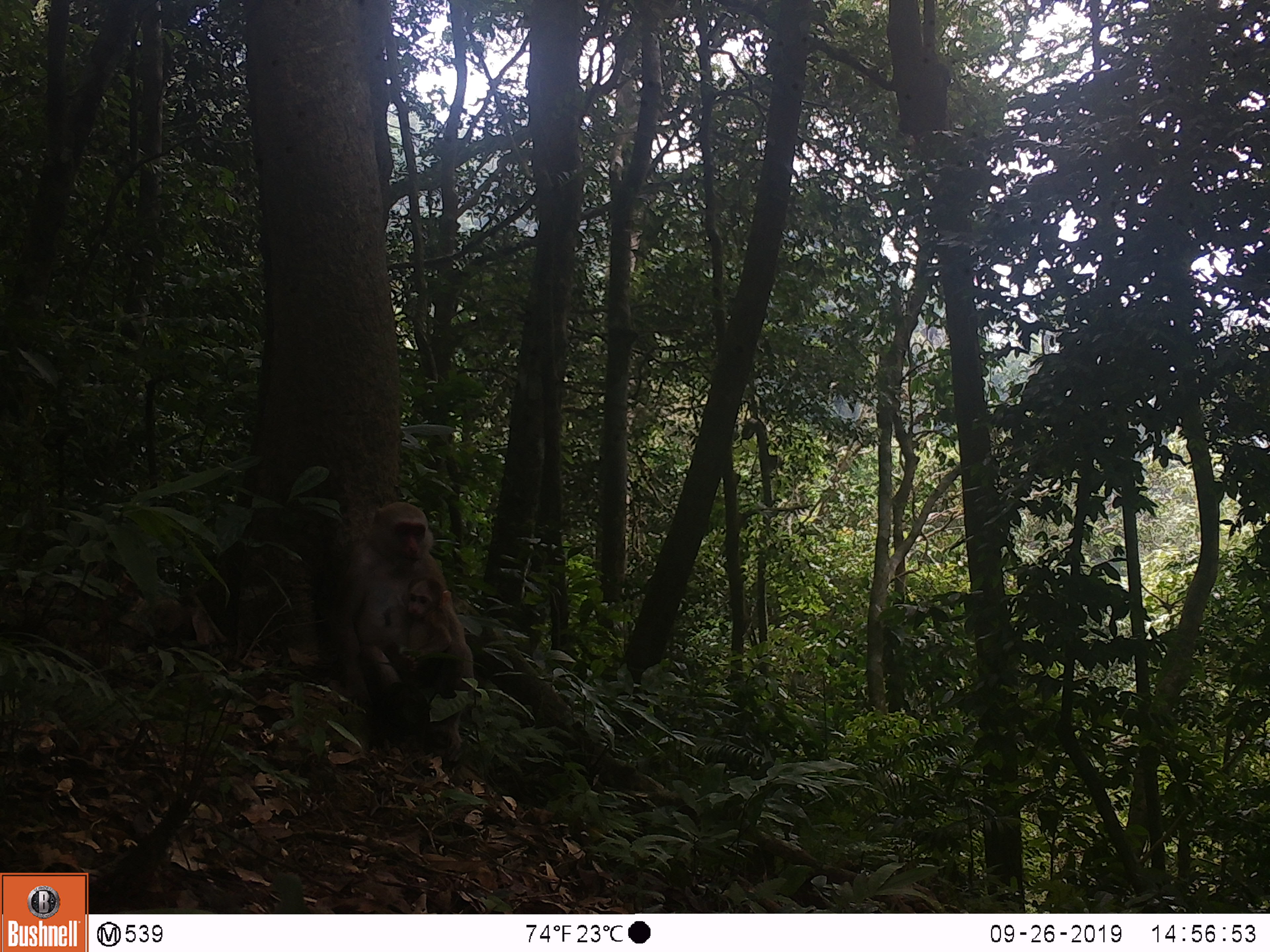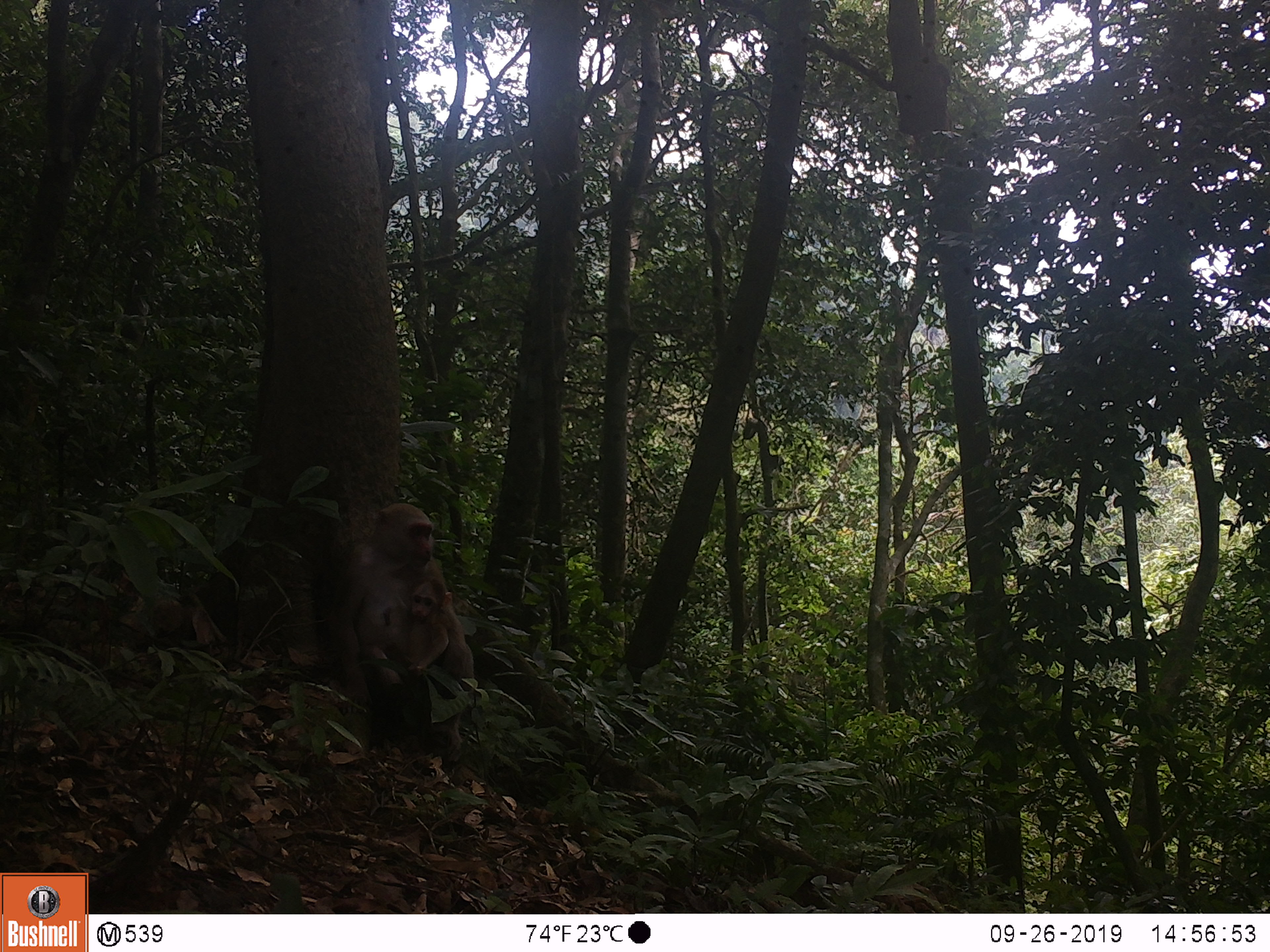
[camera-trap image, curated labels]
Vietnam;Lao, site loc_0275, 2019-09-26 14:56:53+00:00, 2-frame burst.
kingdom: Animalia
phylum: Chordata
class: Mammalia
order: Primates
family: Cercopithecidae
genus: Macaca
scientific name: Macaca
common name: macaques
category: assam or rhesus macaque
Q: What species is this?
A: Assam or rhesus macaque (macaques) (Macaca).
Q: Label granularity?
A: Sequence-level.